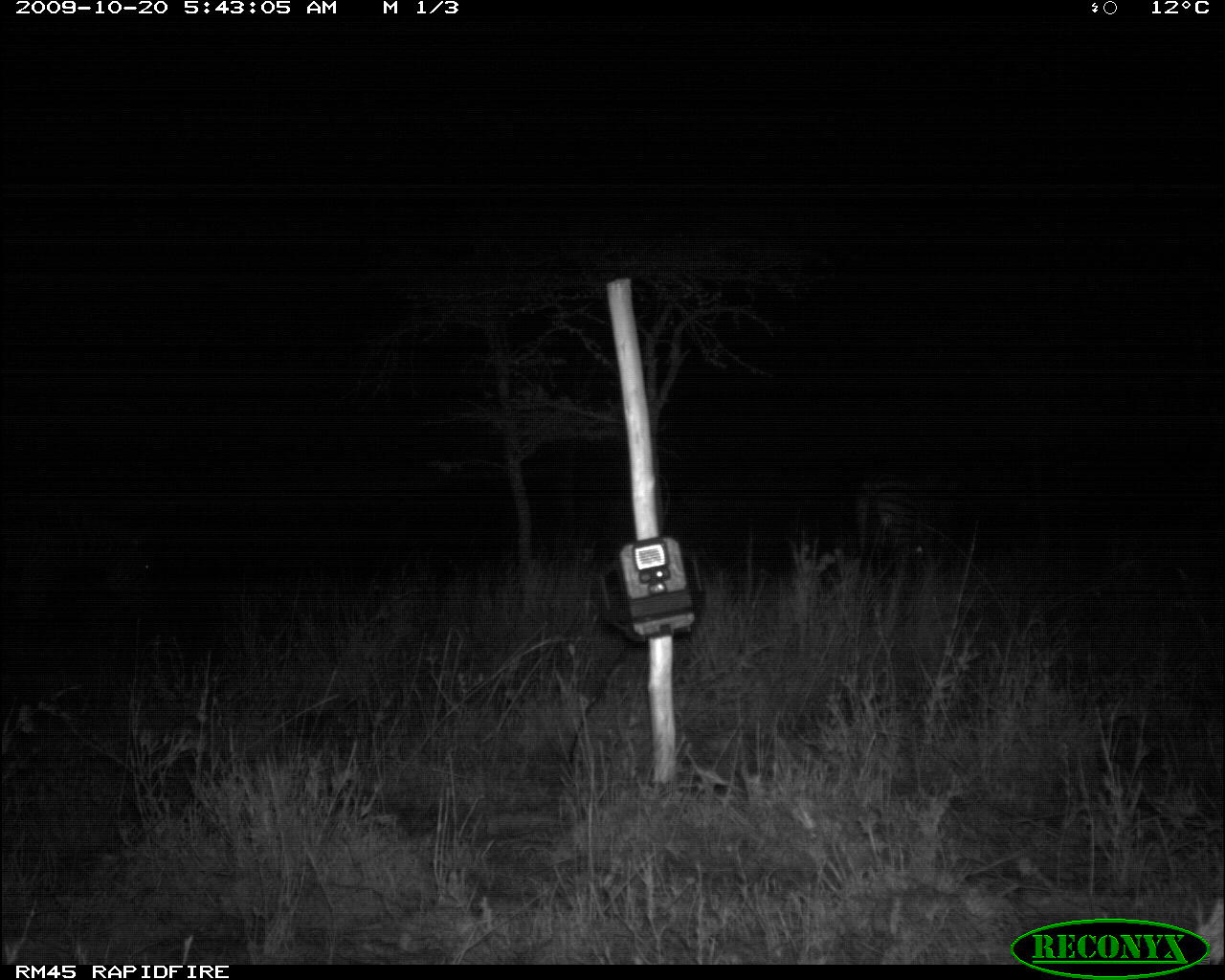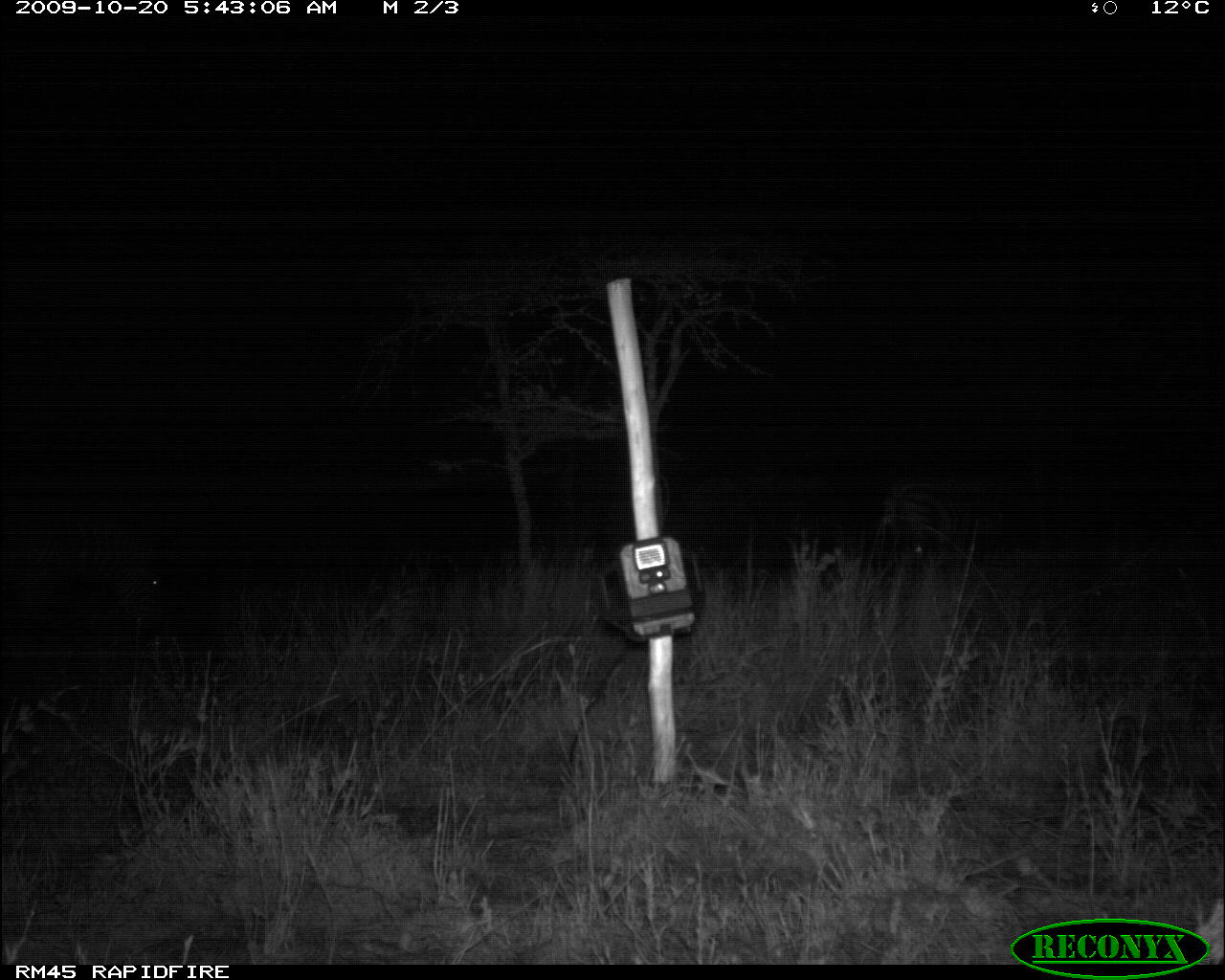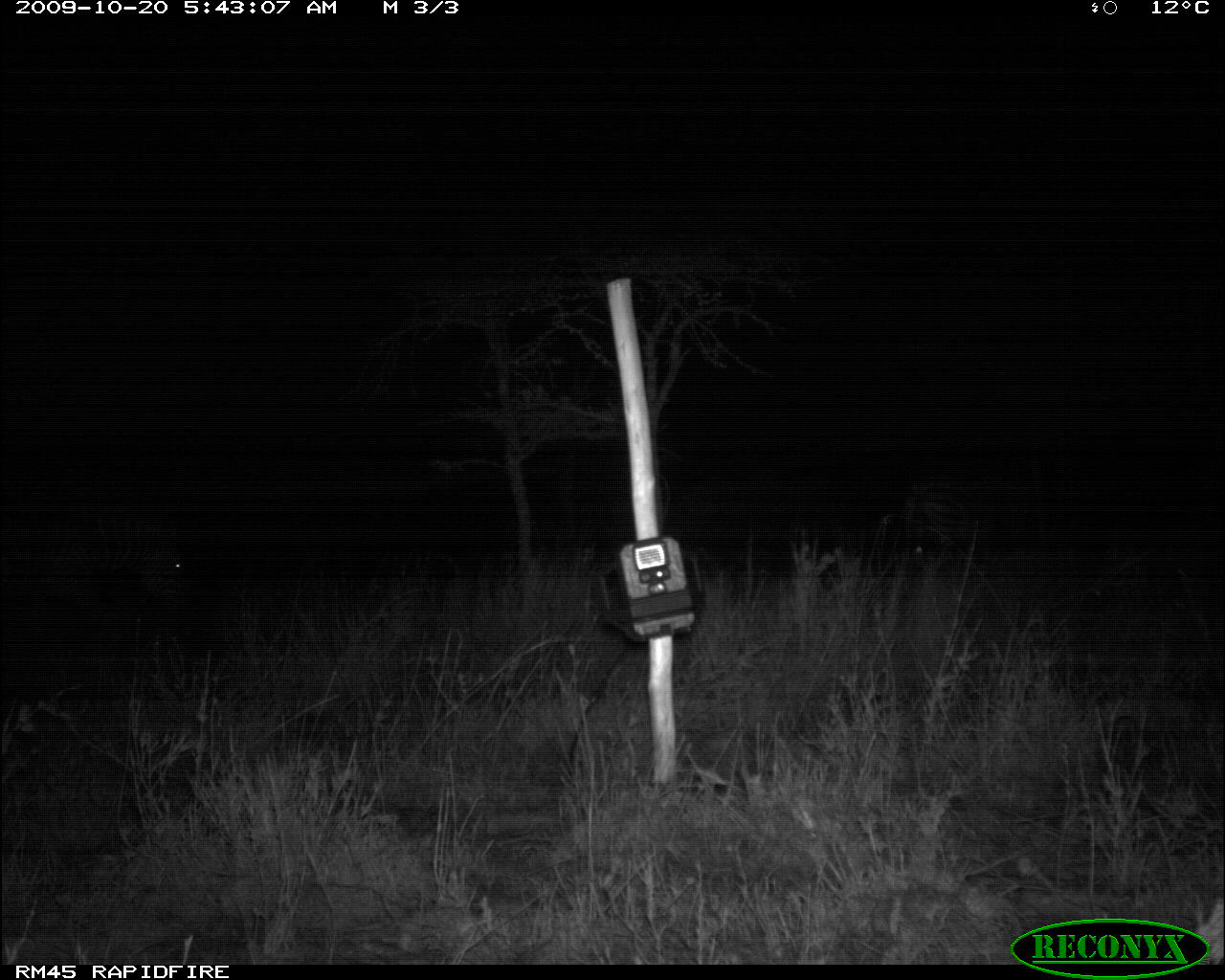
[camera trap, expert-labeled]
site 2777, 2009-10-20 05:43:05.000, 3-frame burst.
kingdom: Animalia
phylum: Chordata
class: Mammalia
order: Perissodactyla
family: Equidae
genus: Equus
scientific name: Equus quagga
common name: plains zebra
Equus quagga (plains zebra), count 2.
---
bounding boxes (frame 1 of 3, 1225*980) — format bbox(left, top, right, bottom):
equus quagga: bbox(0, 500, 163, 622); bbox(854, 468, 954, 561)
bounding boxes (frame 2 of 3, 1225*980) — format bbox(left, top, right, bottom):
equus quagga: bbox(0, 512, 170, 631); bbox(881, 472, 1007, 553)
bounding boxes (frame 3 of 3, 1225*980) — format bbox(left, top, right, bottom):
equus quagga: bbox(0, 504, 187, 610); bbox(900, 475, 1030, 548)